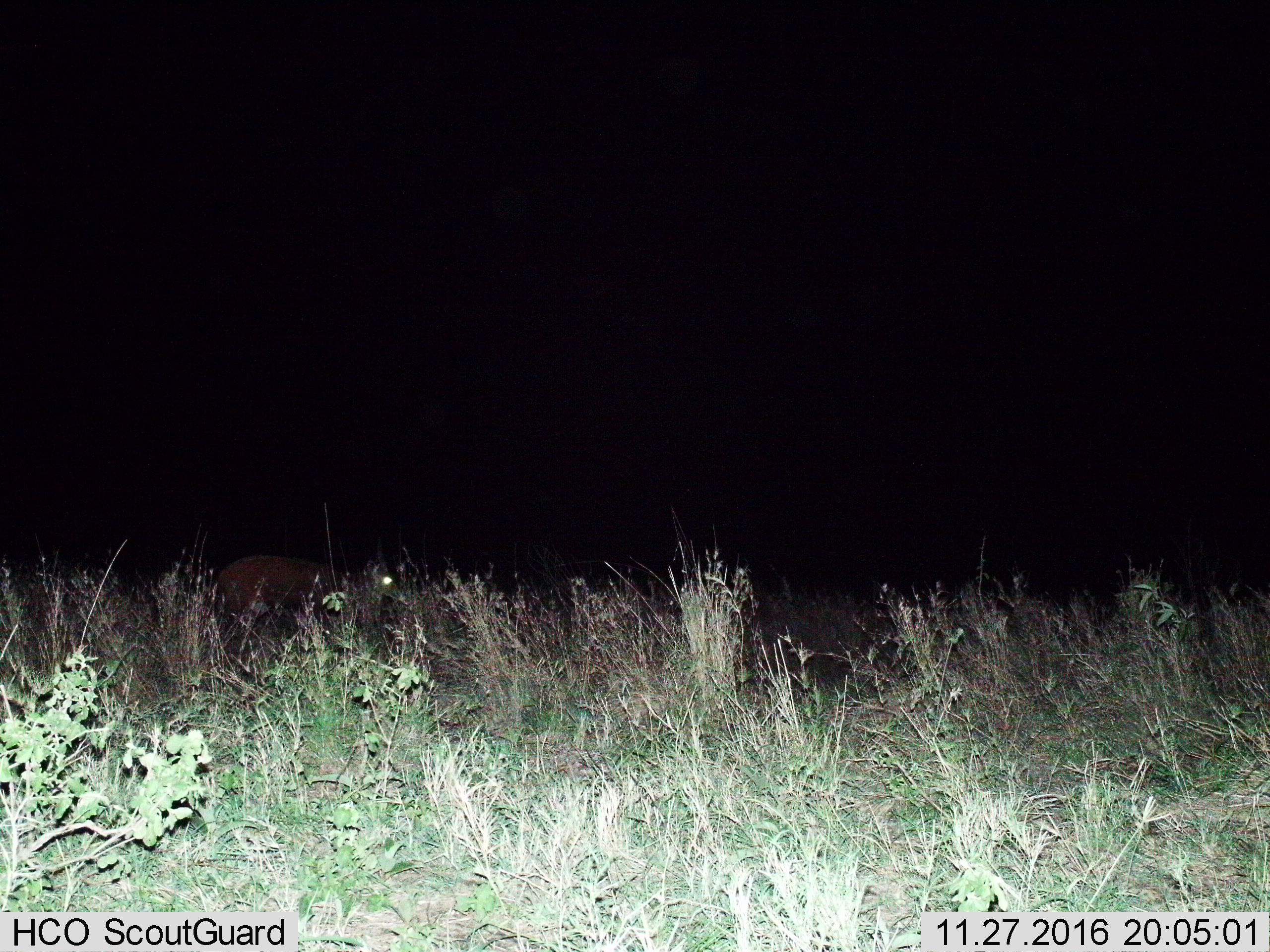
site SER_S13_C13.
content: unidentified animal